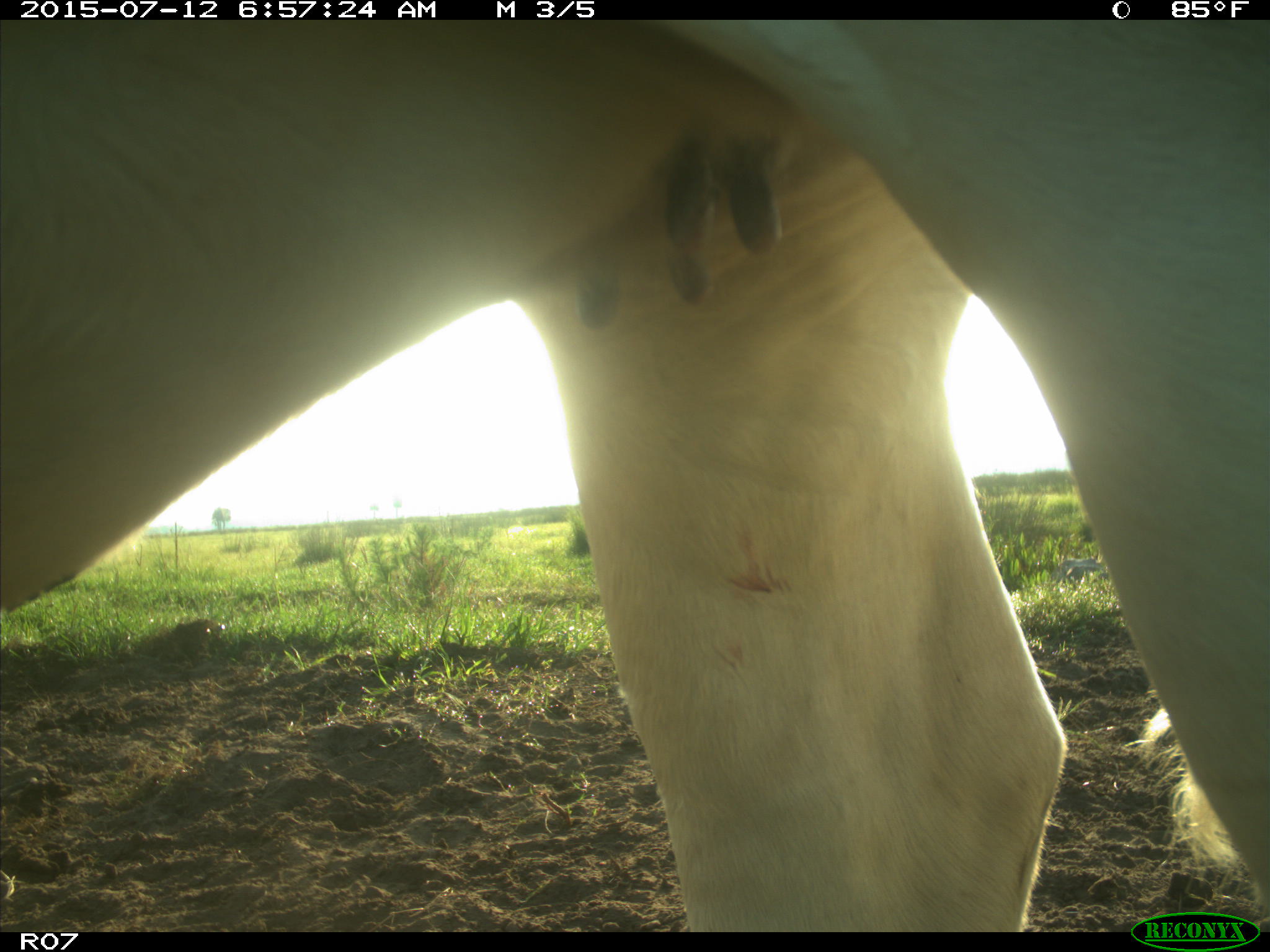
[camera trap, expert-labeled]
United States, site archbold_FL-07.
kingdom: Animalia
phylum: Chordata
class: Mammalia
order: Artiodactyla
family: Bovidae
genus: Bos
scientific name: Bos taurus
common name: domestic cow